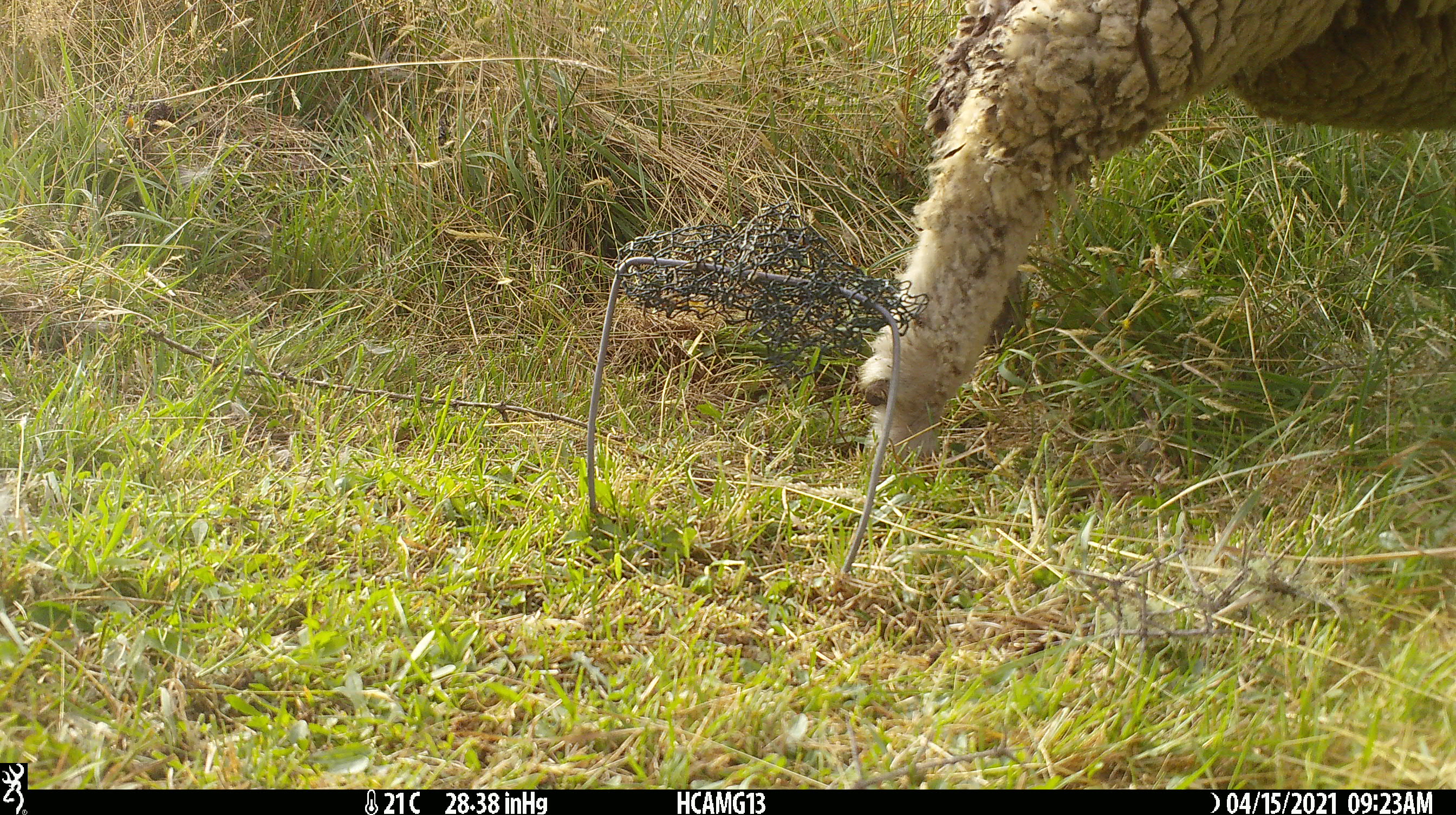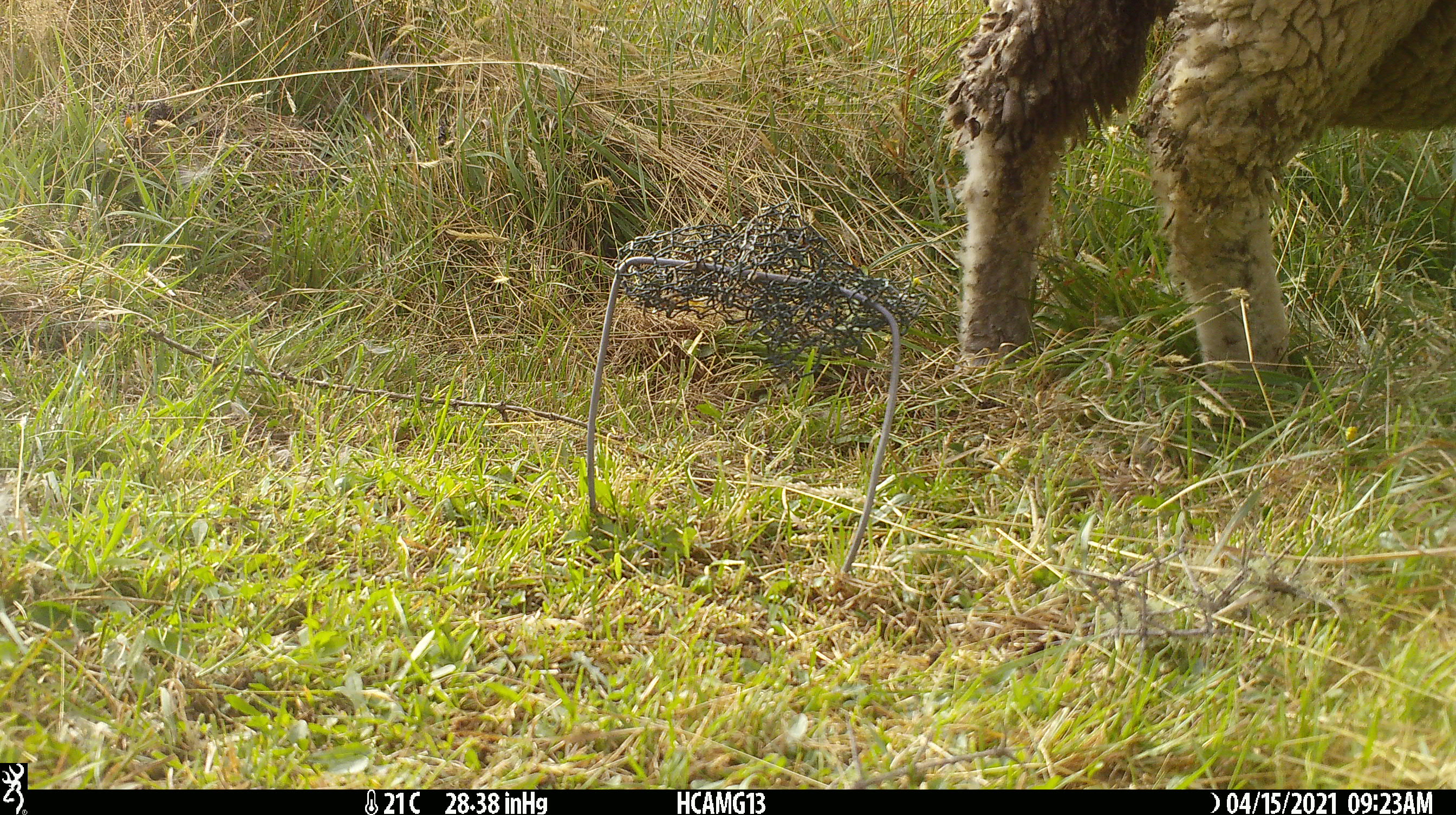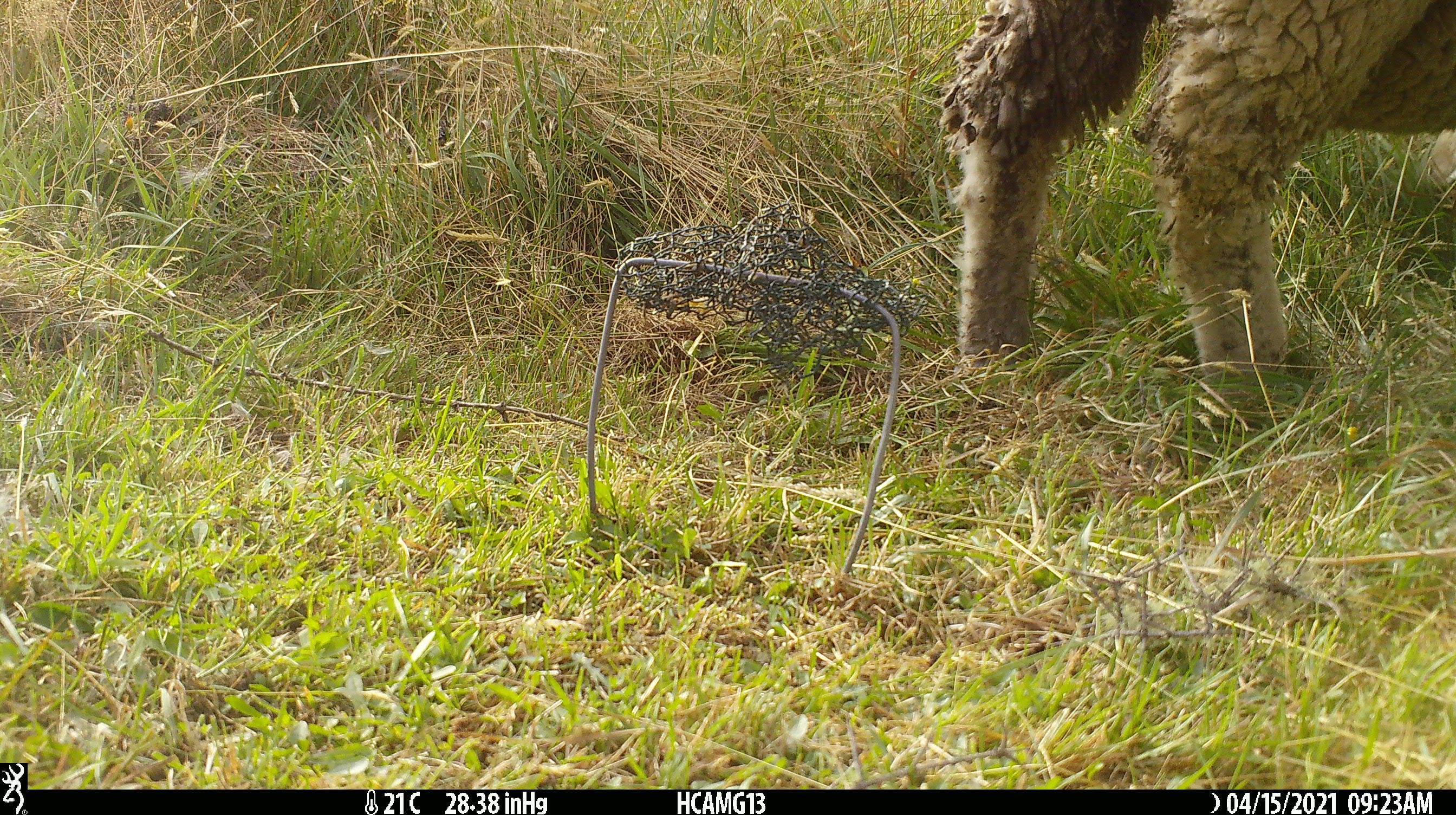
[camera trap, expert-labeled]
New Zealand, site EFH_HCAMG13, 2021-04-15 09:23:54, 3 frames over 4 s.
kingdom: Animalia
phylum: Chordata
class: Mammalia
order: Artiodactyla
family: Bovidae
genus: Ovis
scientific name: Ovis aries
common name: domestic sheep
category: sheep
Sheep (domestic sheep) (Ovis aries).